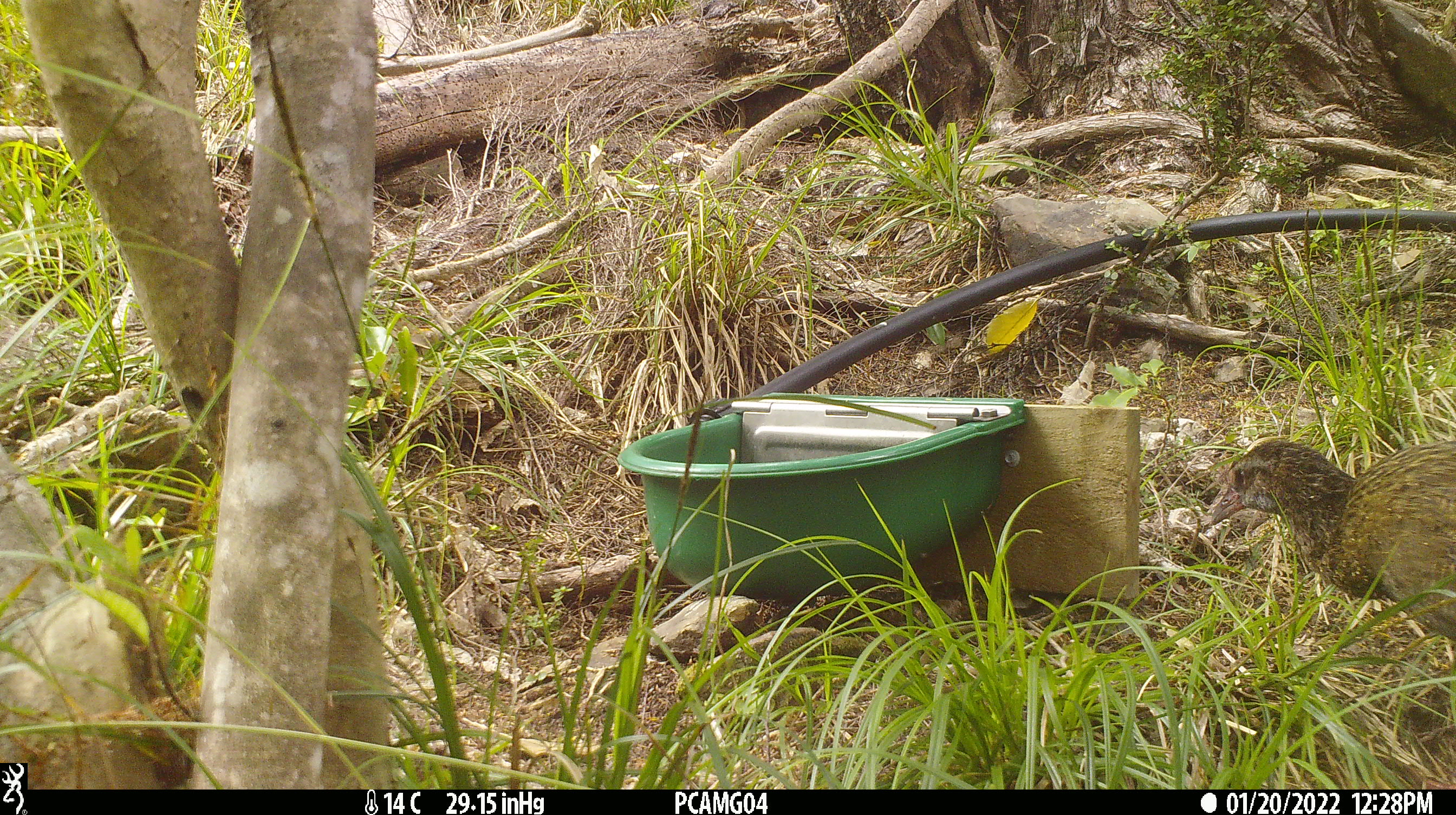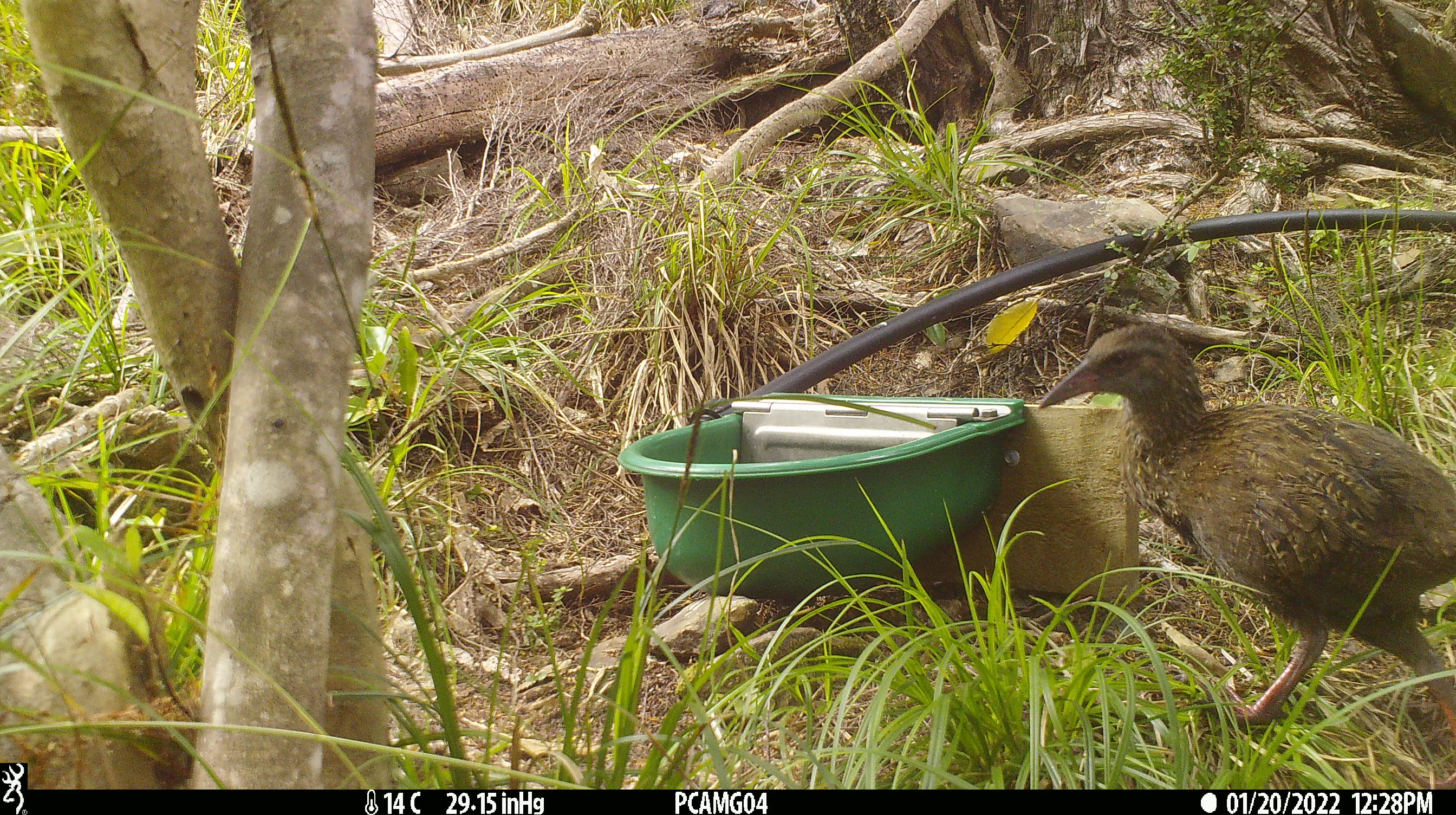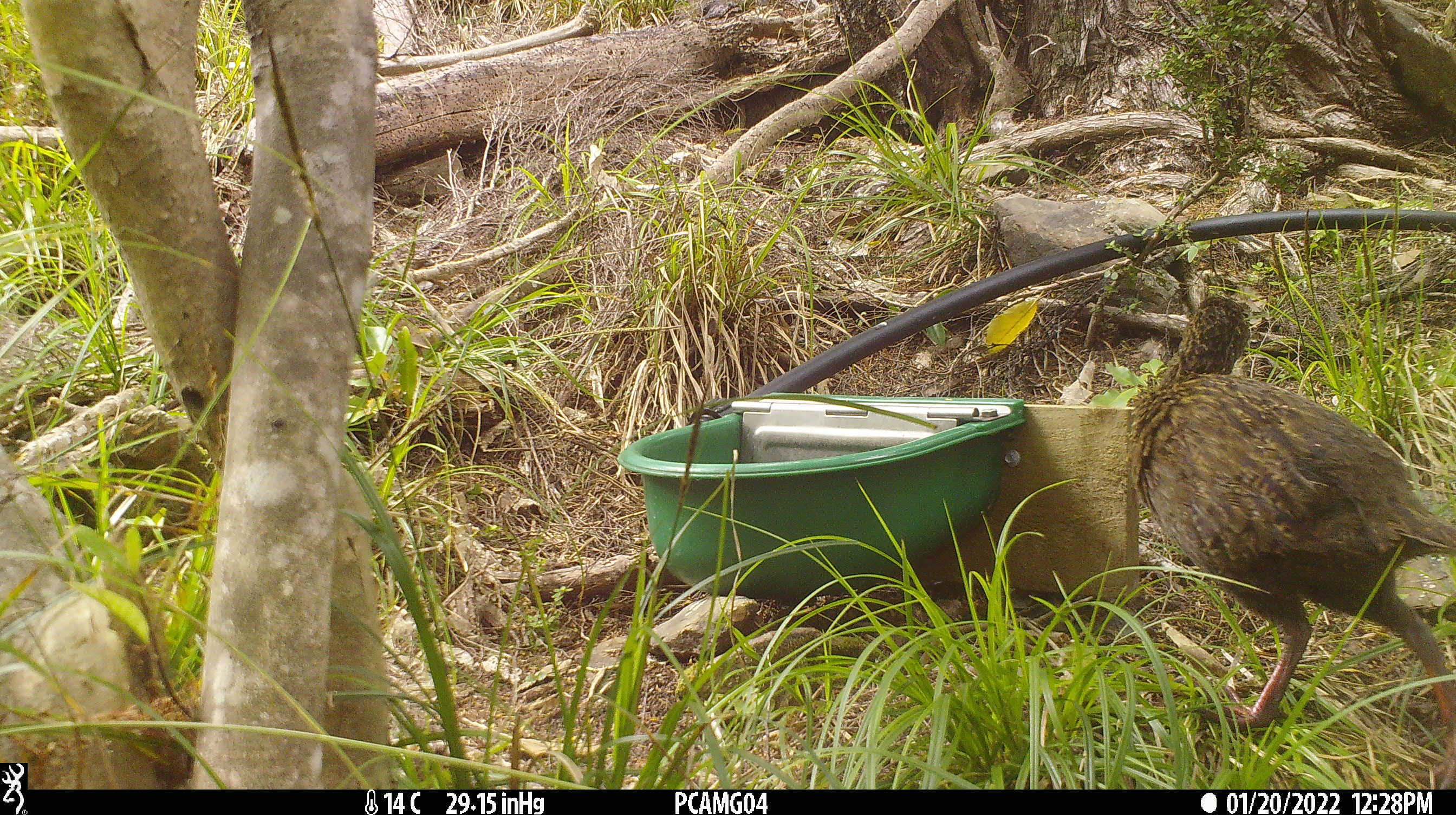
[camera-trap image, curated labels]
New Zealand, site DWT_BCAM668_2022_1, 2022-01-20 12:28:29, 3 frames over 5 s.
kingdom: Animalia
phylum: Chordata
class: Aves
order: Gruiformes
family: Rallidae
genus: Gallirallus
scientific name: Gallirallus australis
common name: weka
Weka (Gallirallus australis).